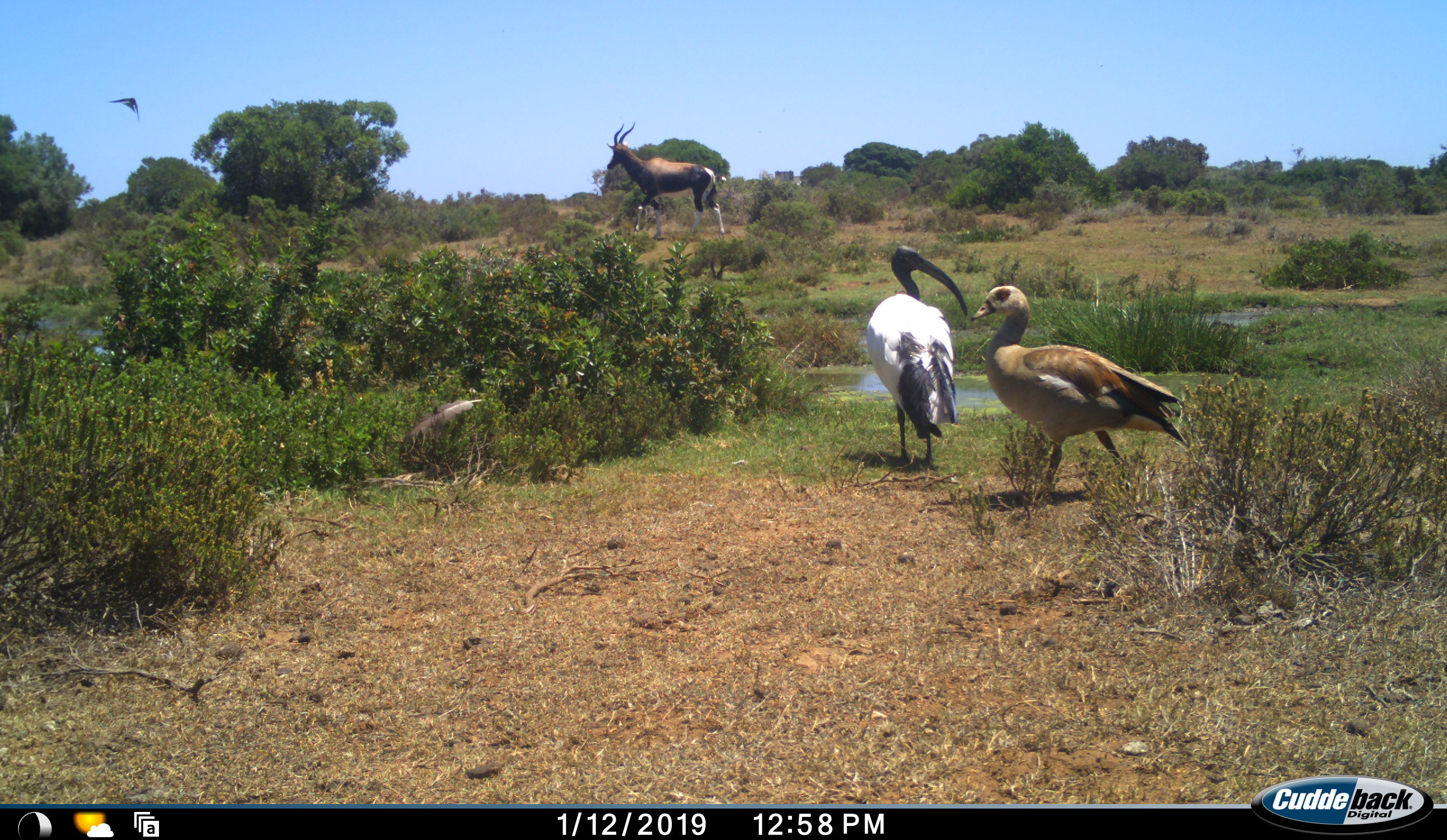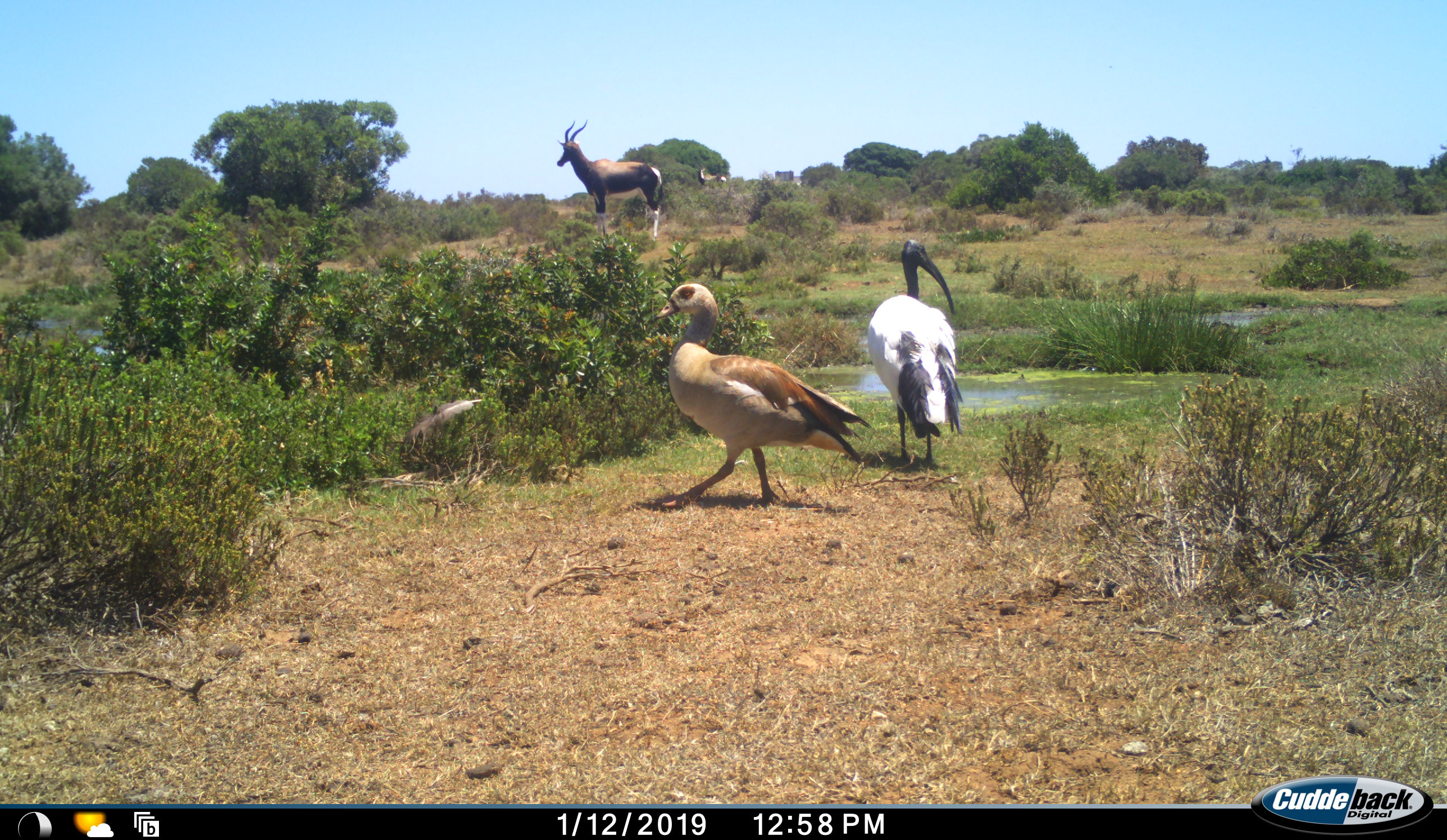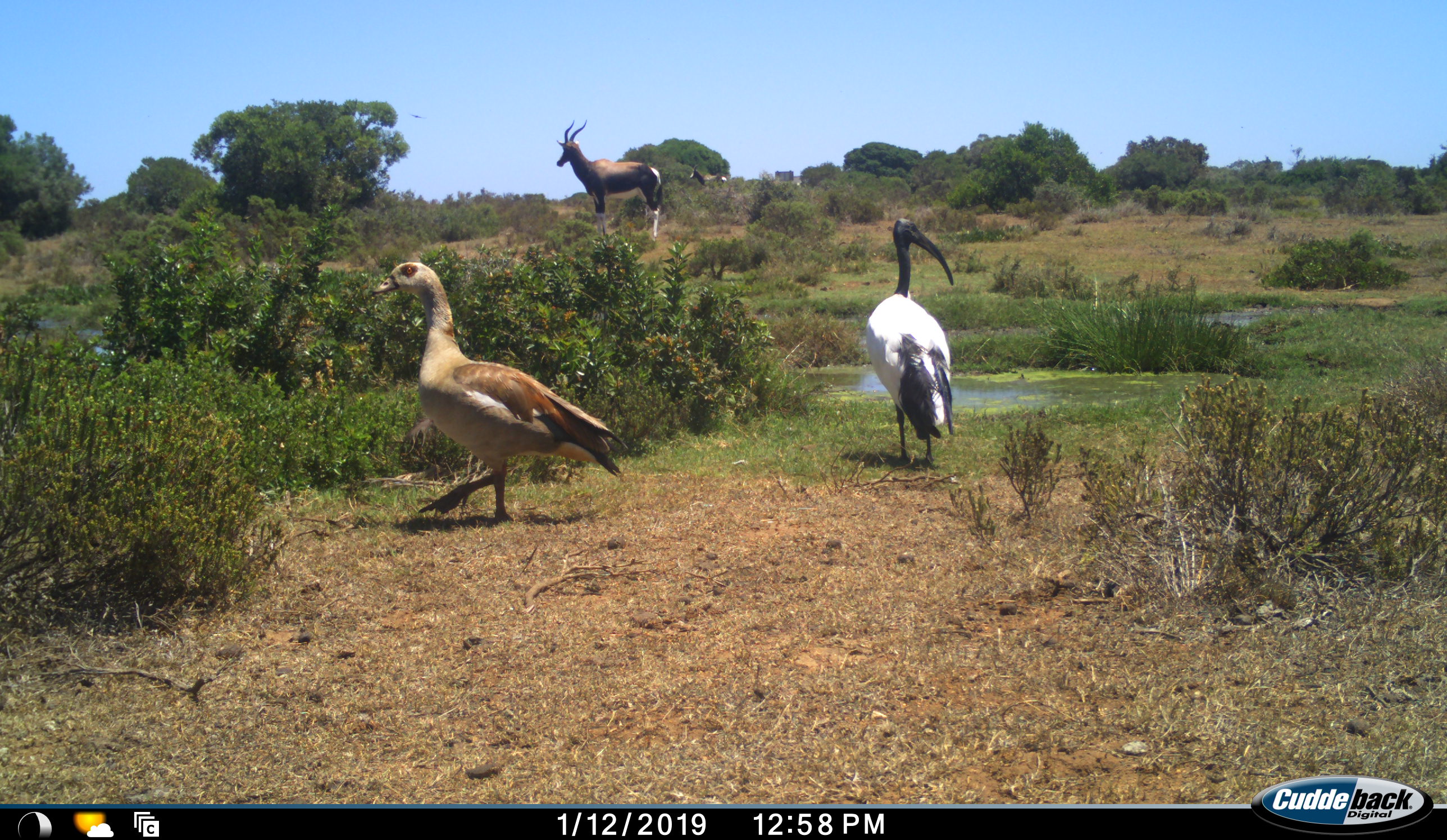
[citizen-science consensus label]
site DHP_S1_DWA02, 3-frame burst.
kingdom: Animalia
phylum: Chordata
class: Aves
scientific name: Aves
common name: bird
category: birdother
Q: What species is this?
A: Birdother (bird) (Aves).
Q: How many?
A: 2.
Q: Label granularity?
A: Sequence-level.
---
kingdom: Animalia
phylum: Chordata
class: Mammalia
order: Artiodactyla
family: Bovidae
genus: Damaliscus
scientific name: Damaliscus pygargus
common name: bontebok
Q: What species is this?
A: Bontebok (Damaliscus pygargus).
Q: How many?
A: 2.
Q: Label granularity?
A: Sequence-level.